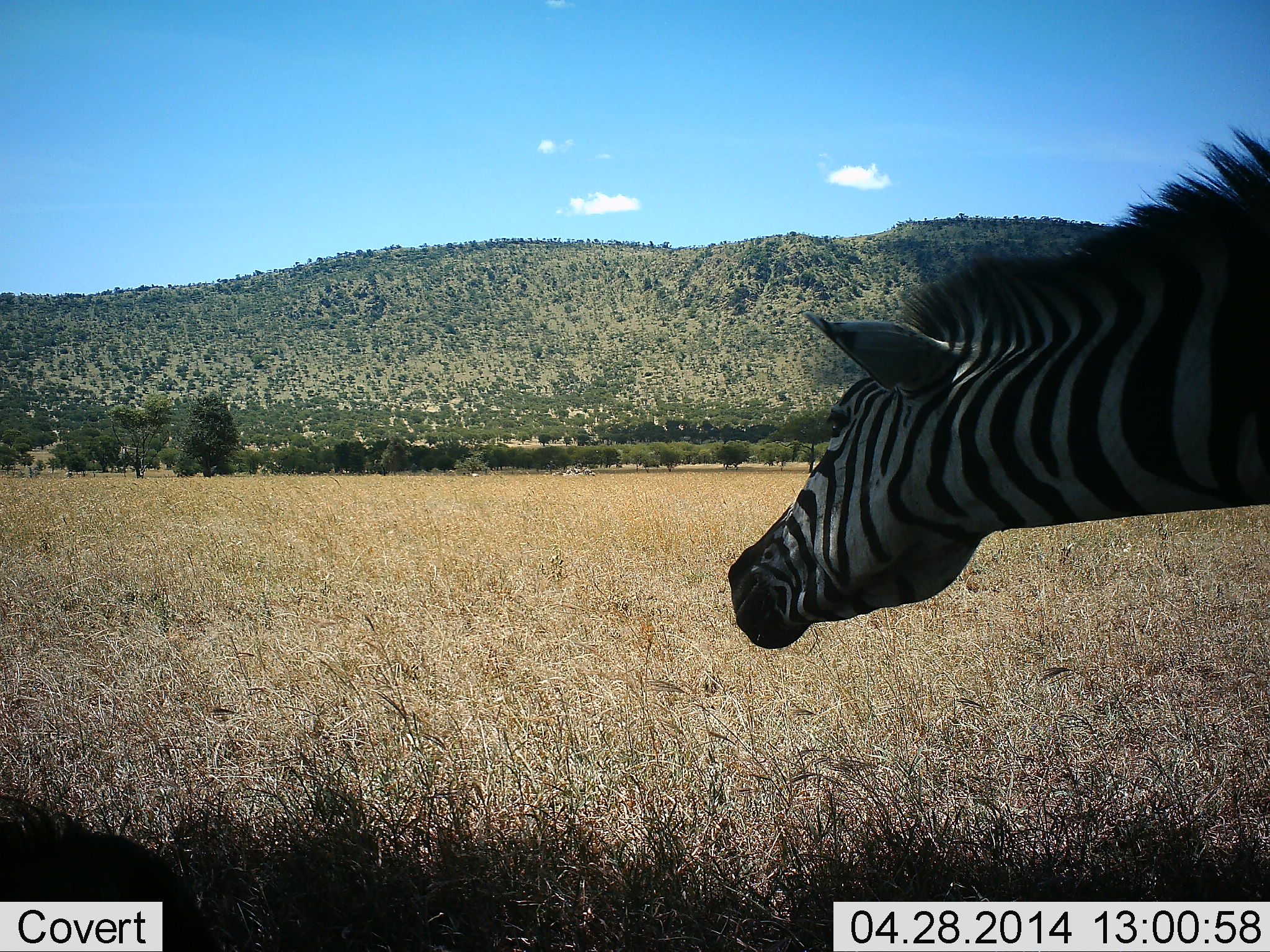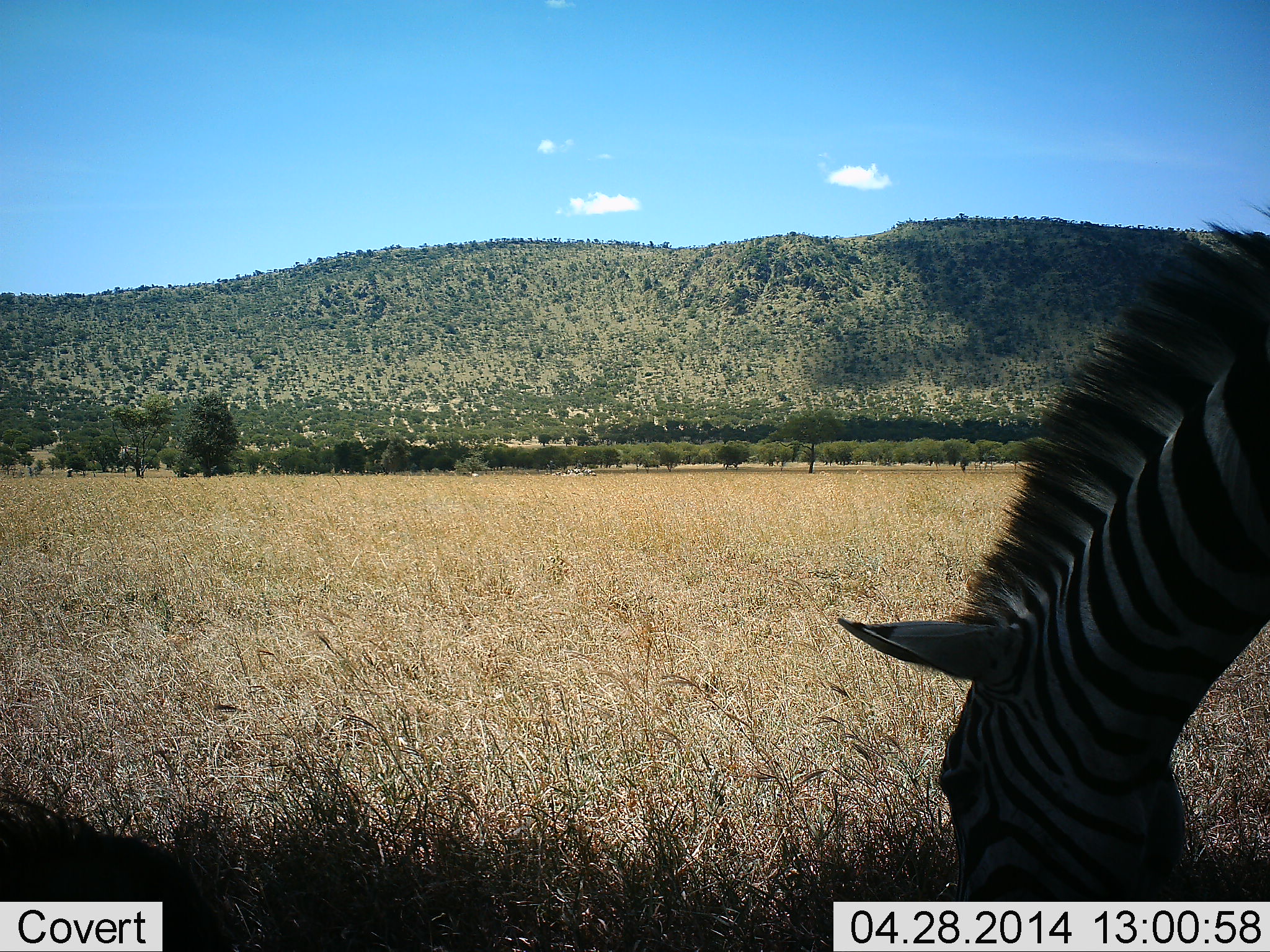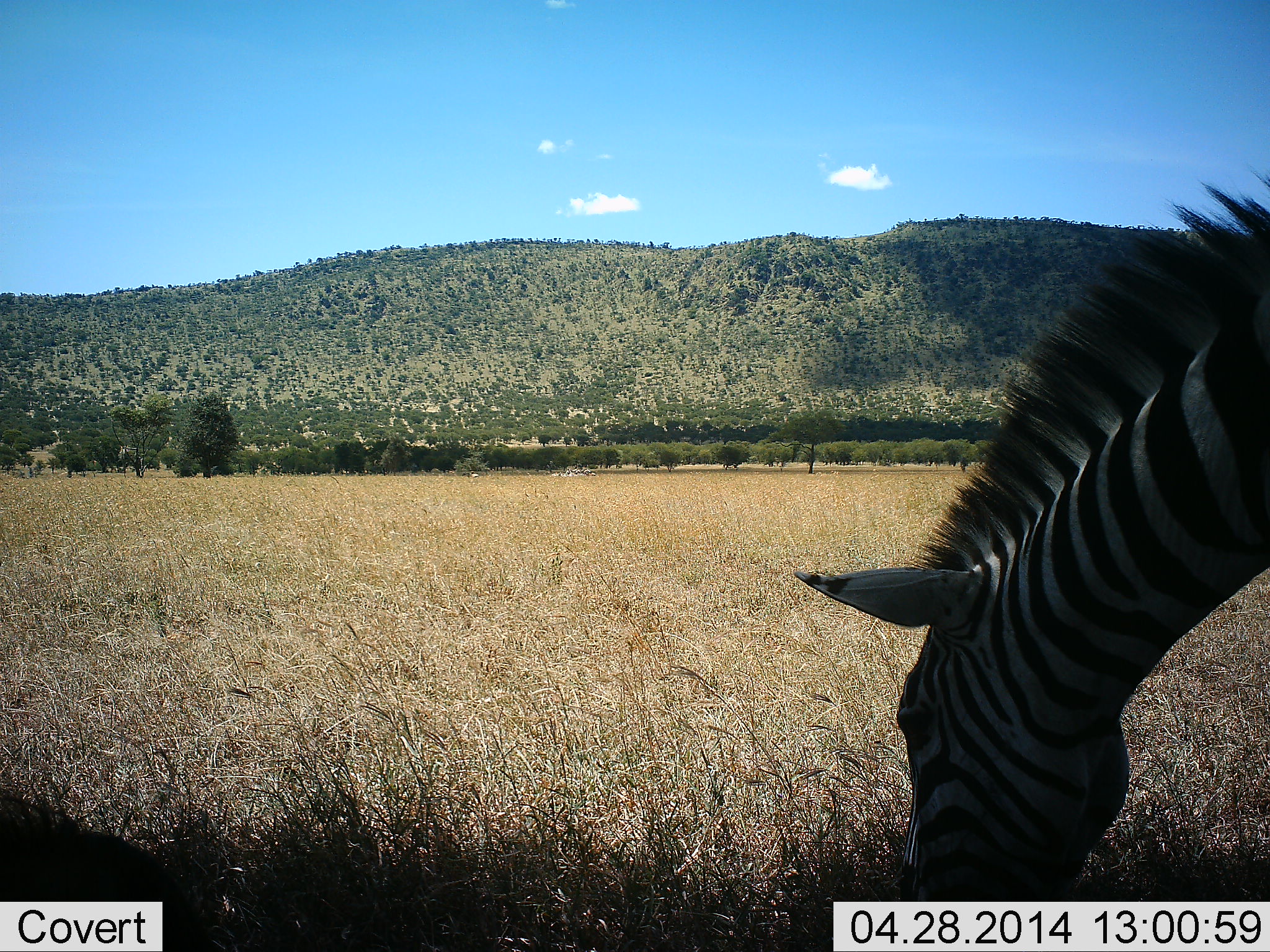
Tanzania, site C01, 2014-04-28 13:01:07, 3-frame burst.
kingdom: Animalia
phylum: Chordata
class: Mammalia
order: Perissodactyla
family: Equidae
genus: Equus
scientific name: Equus quagga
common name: plains zebra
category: zebra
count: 1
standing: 20%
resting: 0%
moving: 6%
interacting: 2%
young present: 0%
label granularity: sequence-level